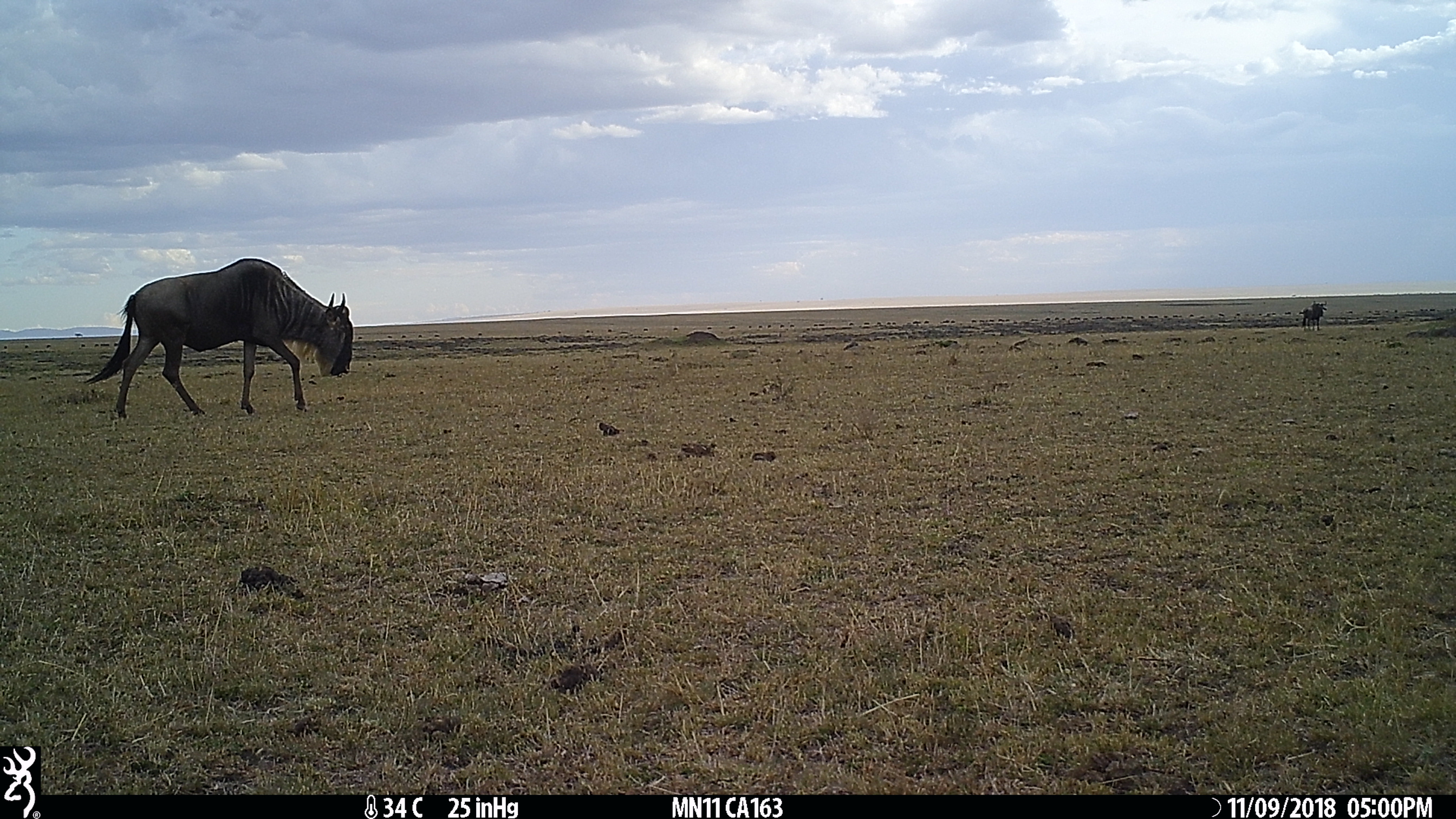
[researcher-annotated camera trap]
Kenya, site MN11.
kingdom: Animalia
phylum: Chordata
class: Mammalia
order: Artiodactyla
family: Bovidae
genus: Connochaetes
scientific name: Connochaetes taurinus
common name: blue wildebeest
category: wildebeest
Wildebeest (blue wildebeest) (Connochaetes taurinus).